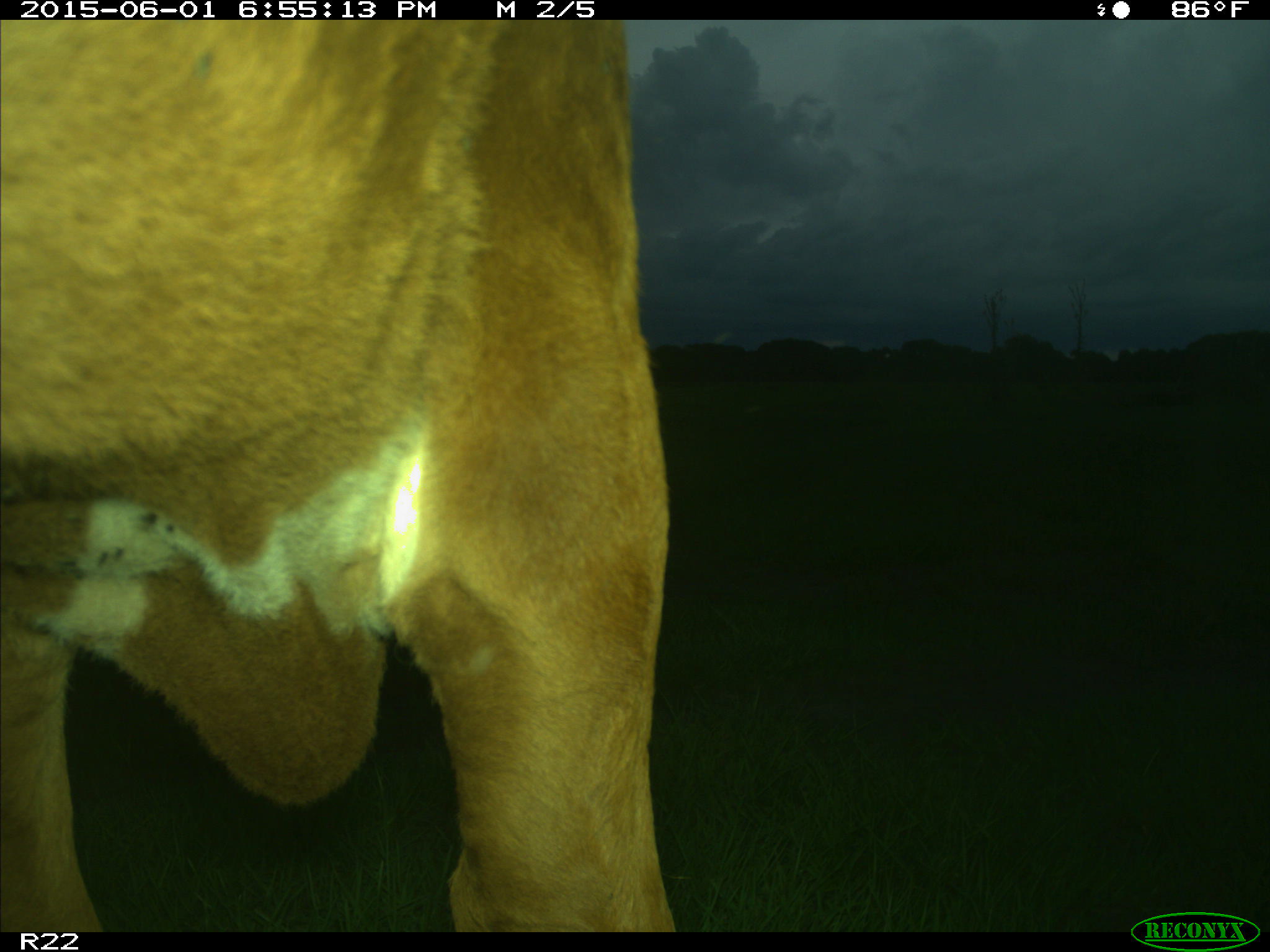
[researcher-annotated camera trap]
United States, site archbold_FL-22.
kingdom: Animalia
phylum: Chordata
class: Mammalia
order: Artiodactyla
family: Bovidae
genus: Bos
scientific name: Bos taurus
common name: domestic cow